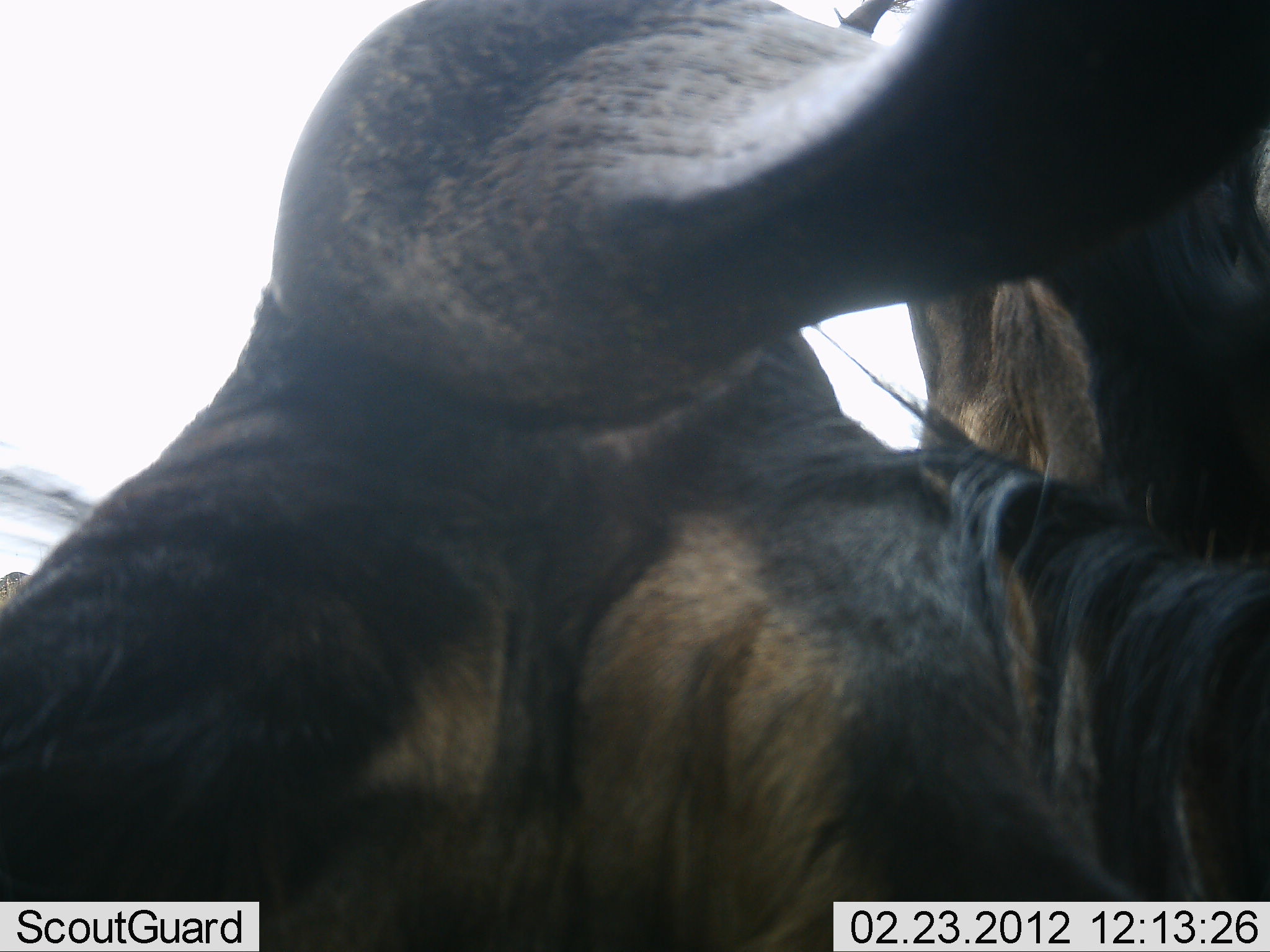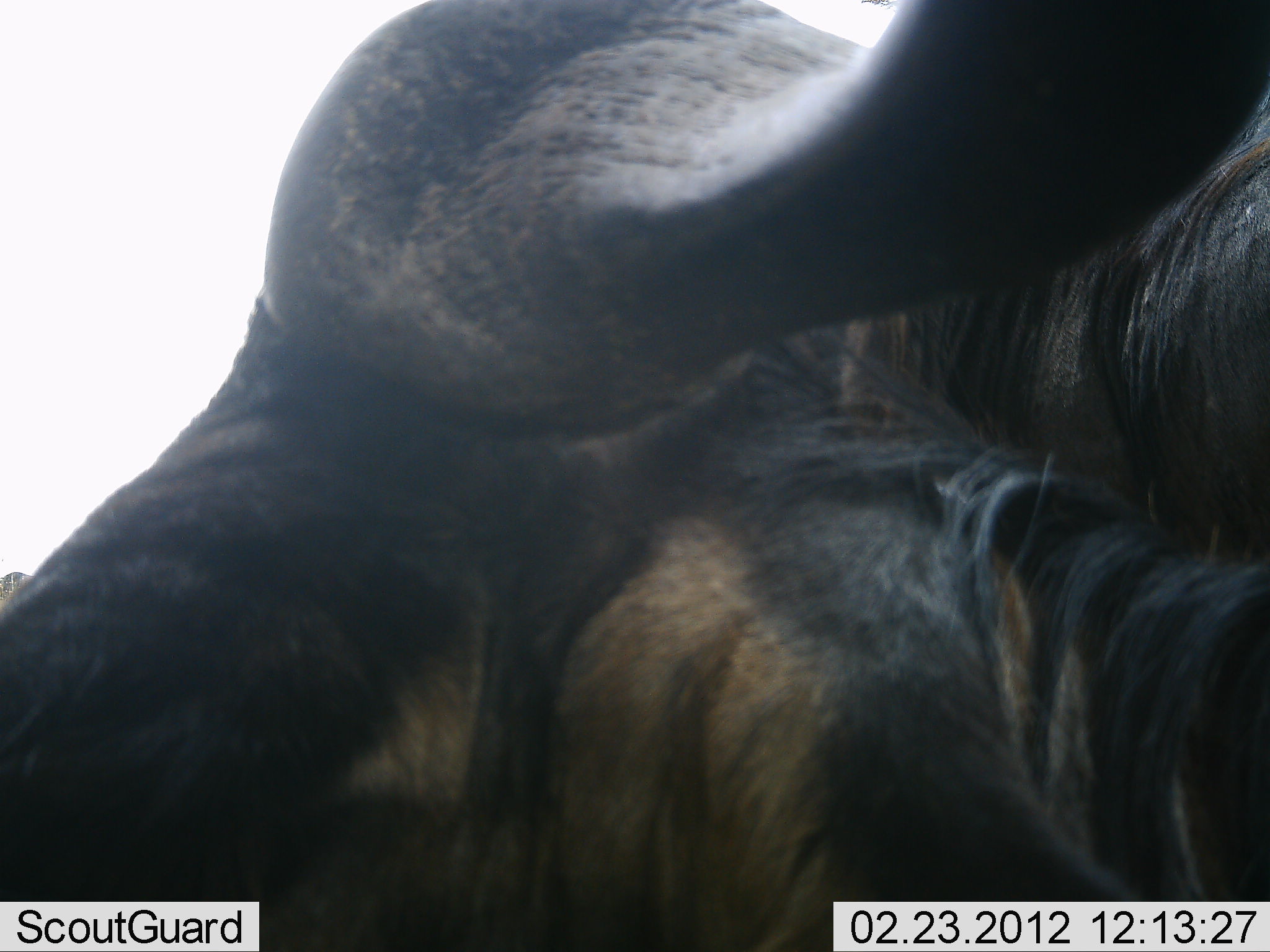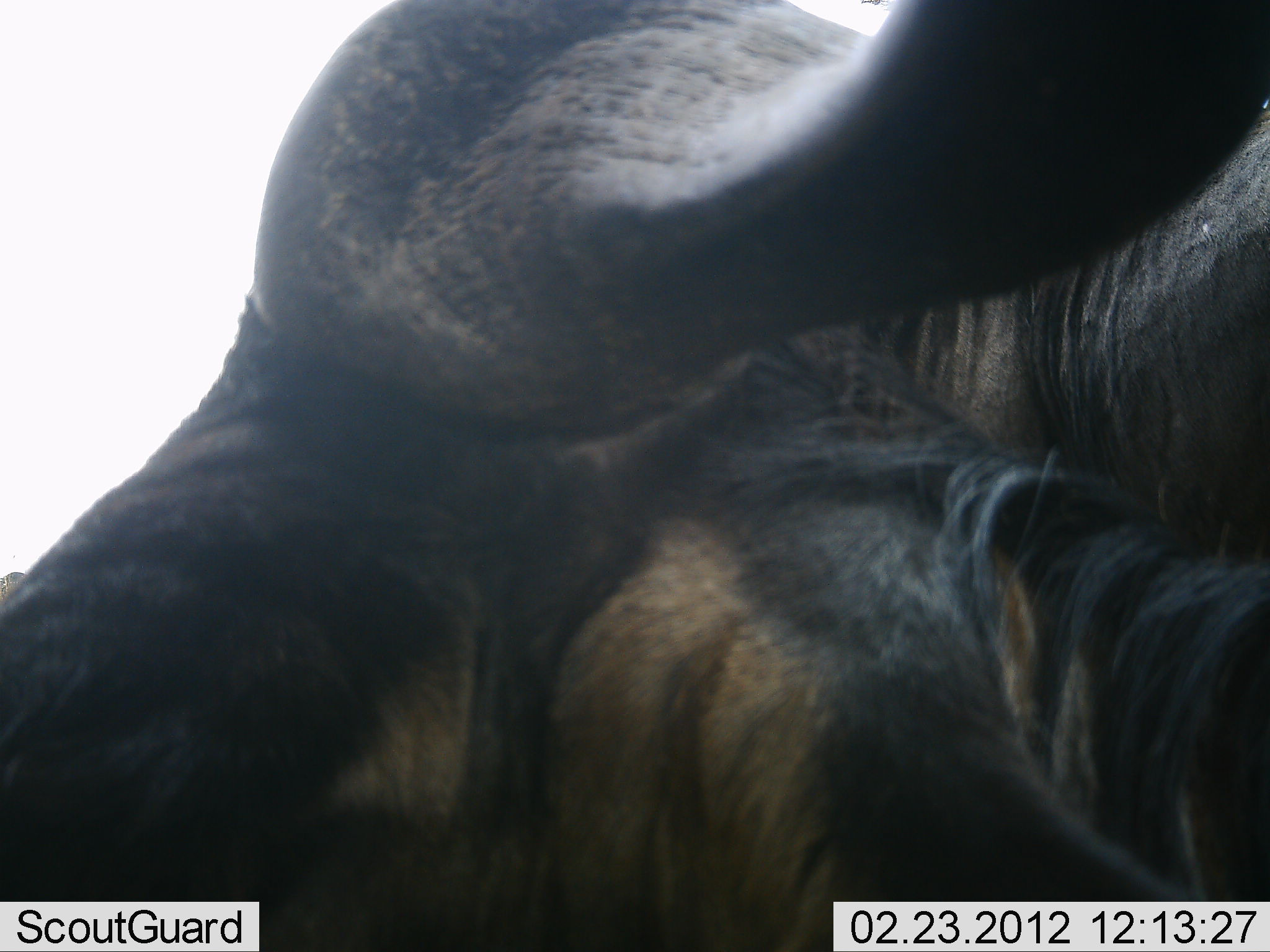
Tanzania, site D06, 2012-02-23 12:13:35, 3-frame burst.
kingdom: Animalia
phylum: Chordata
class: Mammalia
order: Artiodactyla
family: Bovidae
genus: Connochaetes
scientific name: Connochaetes taurinus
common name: blue wildebeest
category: wildebeest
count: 2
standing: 79%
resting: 32%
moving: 0%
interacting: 5%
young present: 0%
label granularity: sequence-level